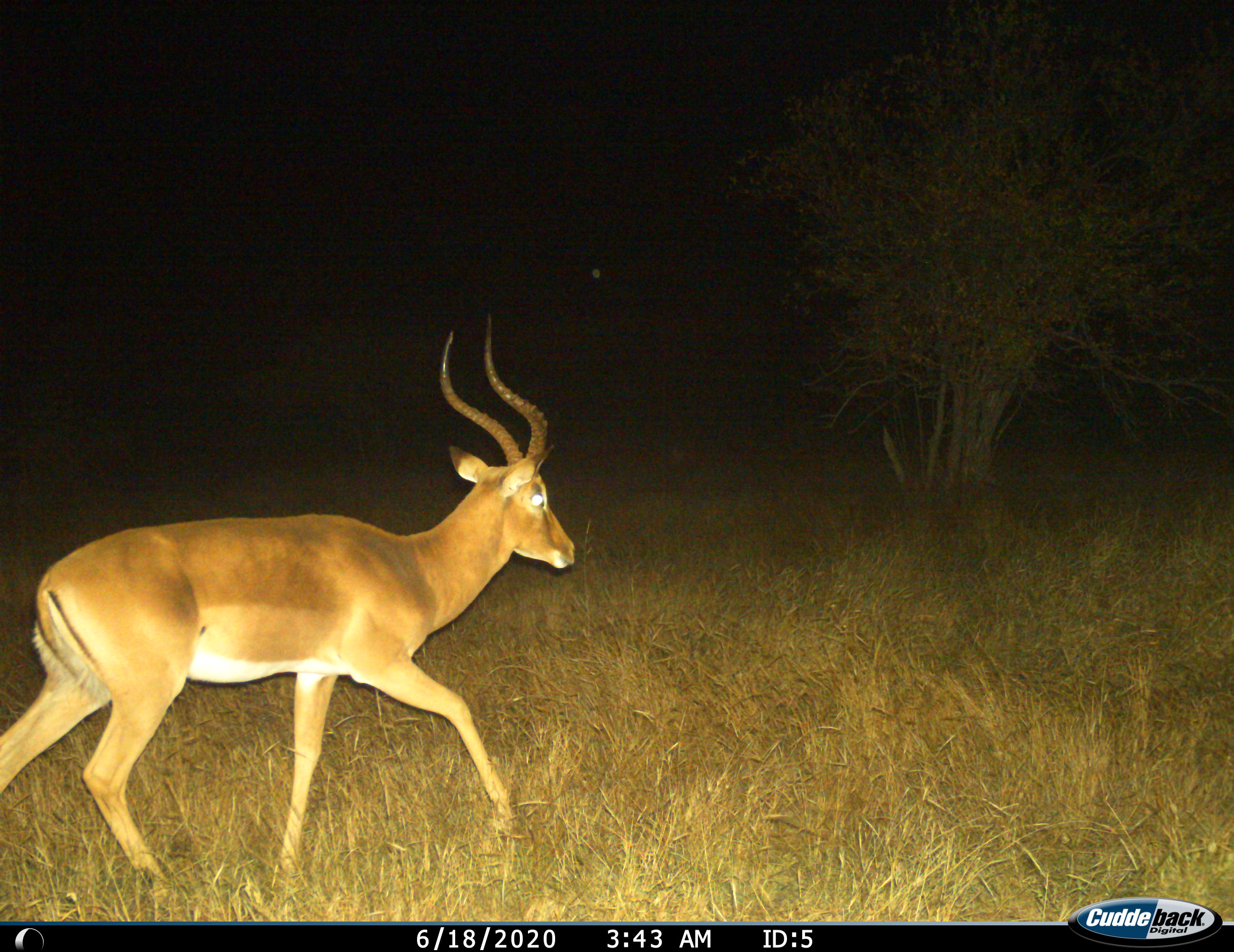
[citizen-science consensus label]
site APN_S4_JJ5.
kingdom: Animalia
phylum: Chordata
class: Mammalia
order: Artiodactyla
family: Bovidae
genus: Aepyceros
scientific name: Aepyceros melampus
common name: impala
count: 1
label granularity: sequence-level